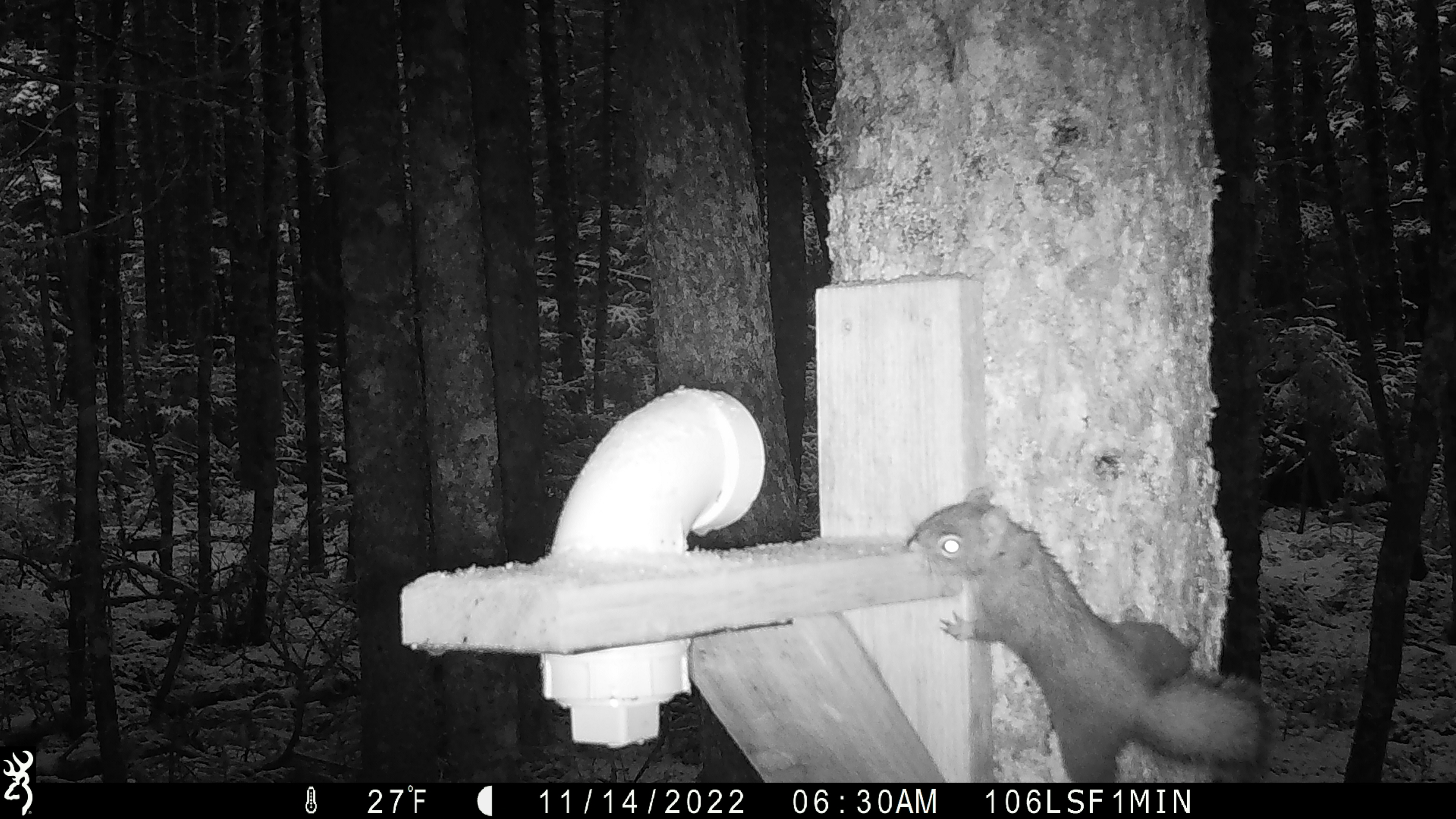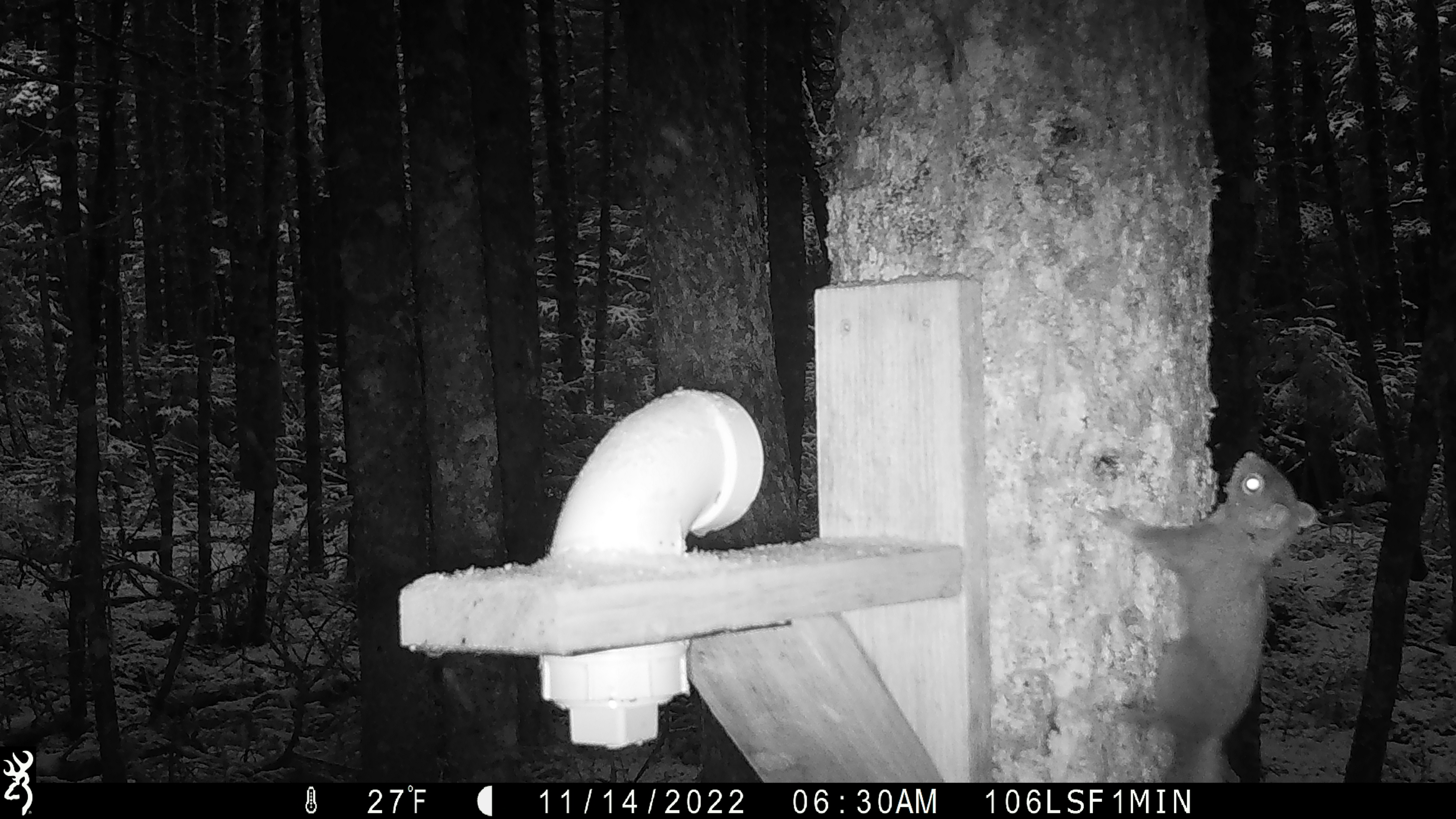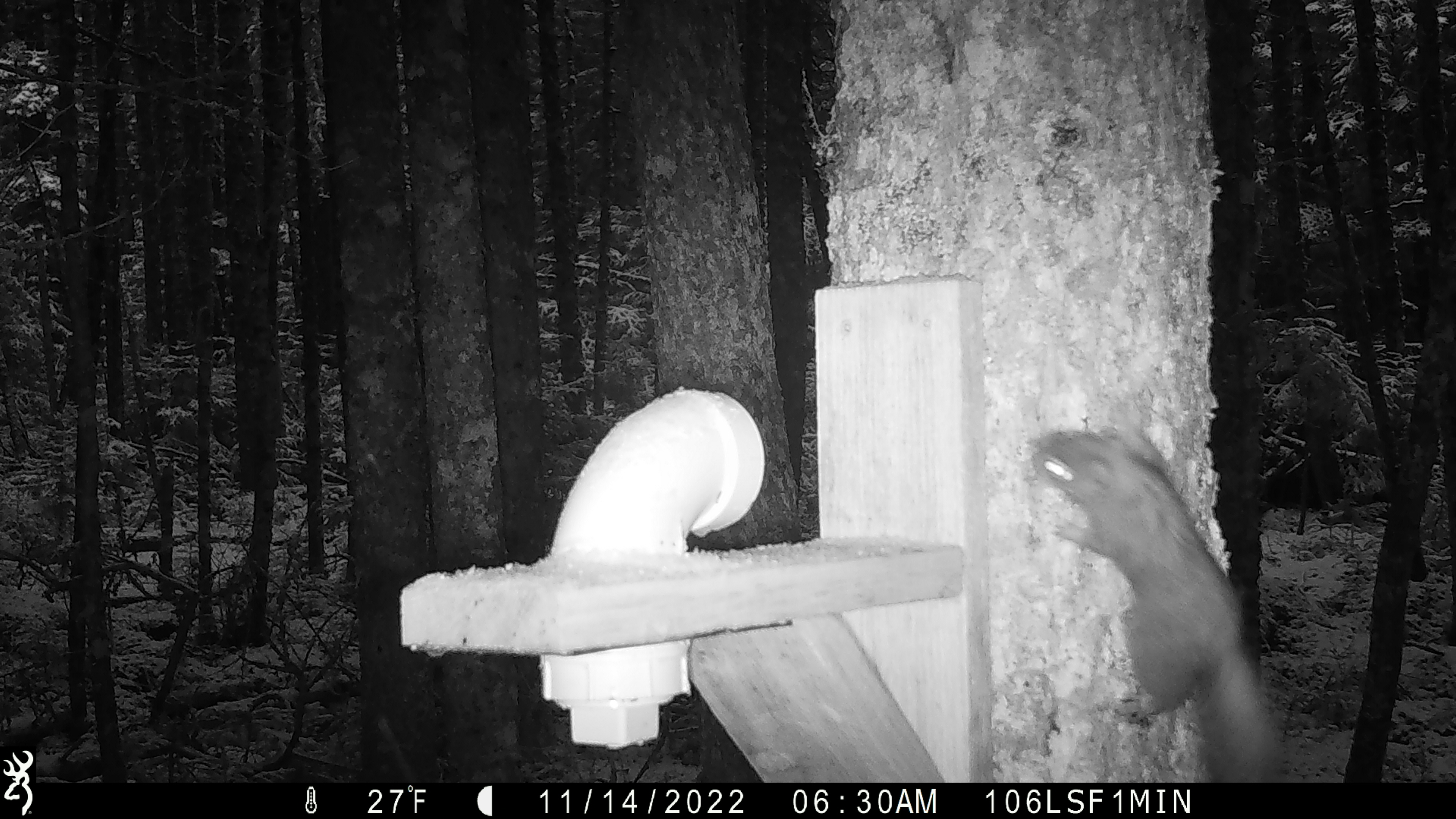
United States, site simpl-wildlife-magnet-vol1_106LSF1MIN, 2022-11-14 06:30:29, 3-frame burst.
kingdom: Animalia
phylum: Chordata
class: Mammalia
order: Carnivora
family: Mustelidae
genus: Martes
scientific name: Martes americana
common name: american marten